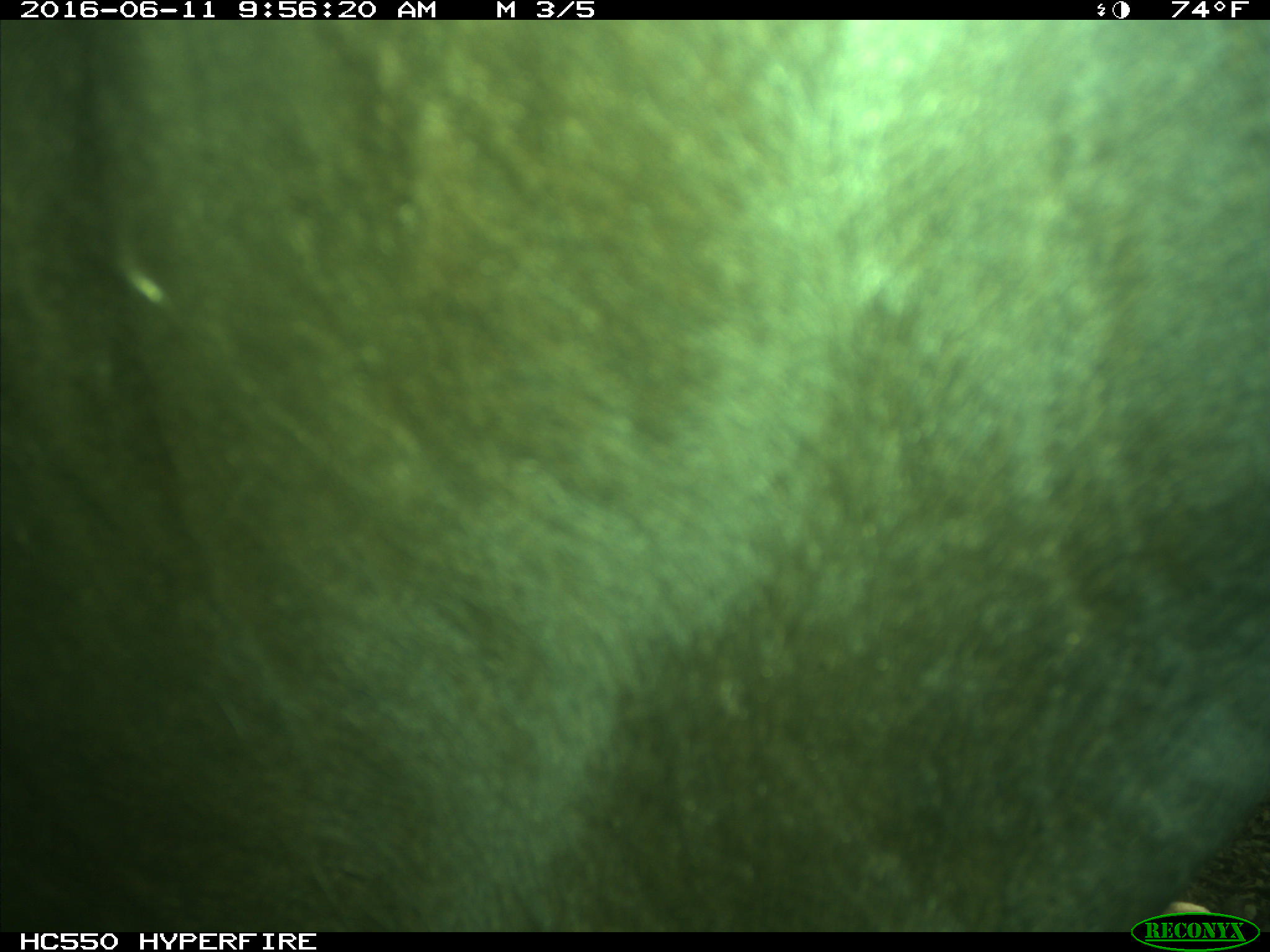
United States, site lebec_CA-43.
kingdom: Animalia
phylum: Chordata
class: Mammalia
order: Artiodactyla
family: Bovidae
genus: Bos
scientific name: Bos taurus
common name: domestic cow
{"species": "Bos taurus (domestic cow)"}